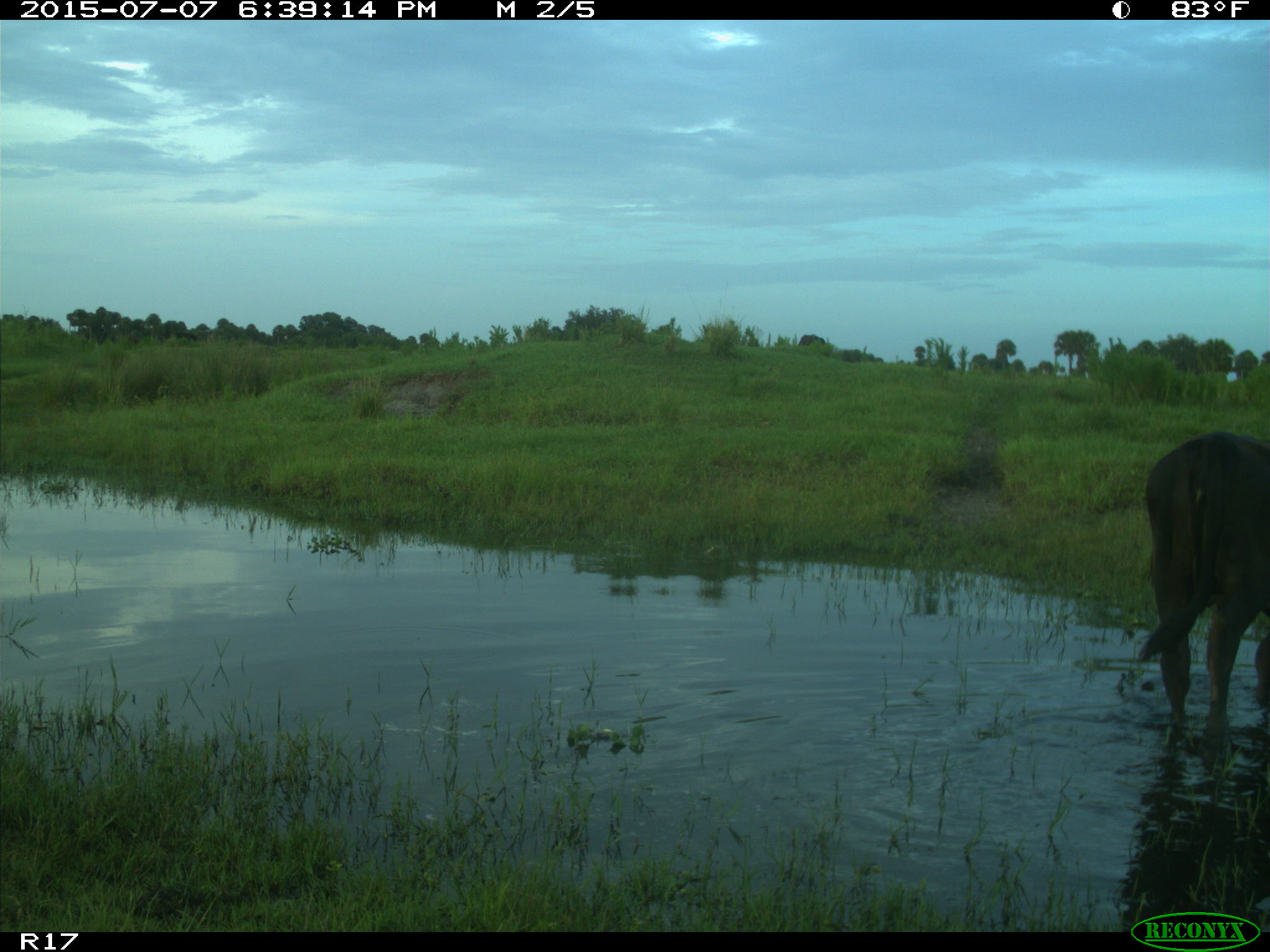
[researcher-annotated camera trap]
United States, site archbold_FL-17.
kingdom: Animalia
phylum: Chordata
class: Mammalia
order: Artiodactyla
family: Bovidae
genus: Bos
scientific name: Bos taurus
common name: domestic cow